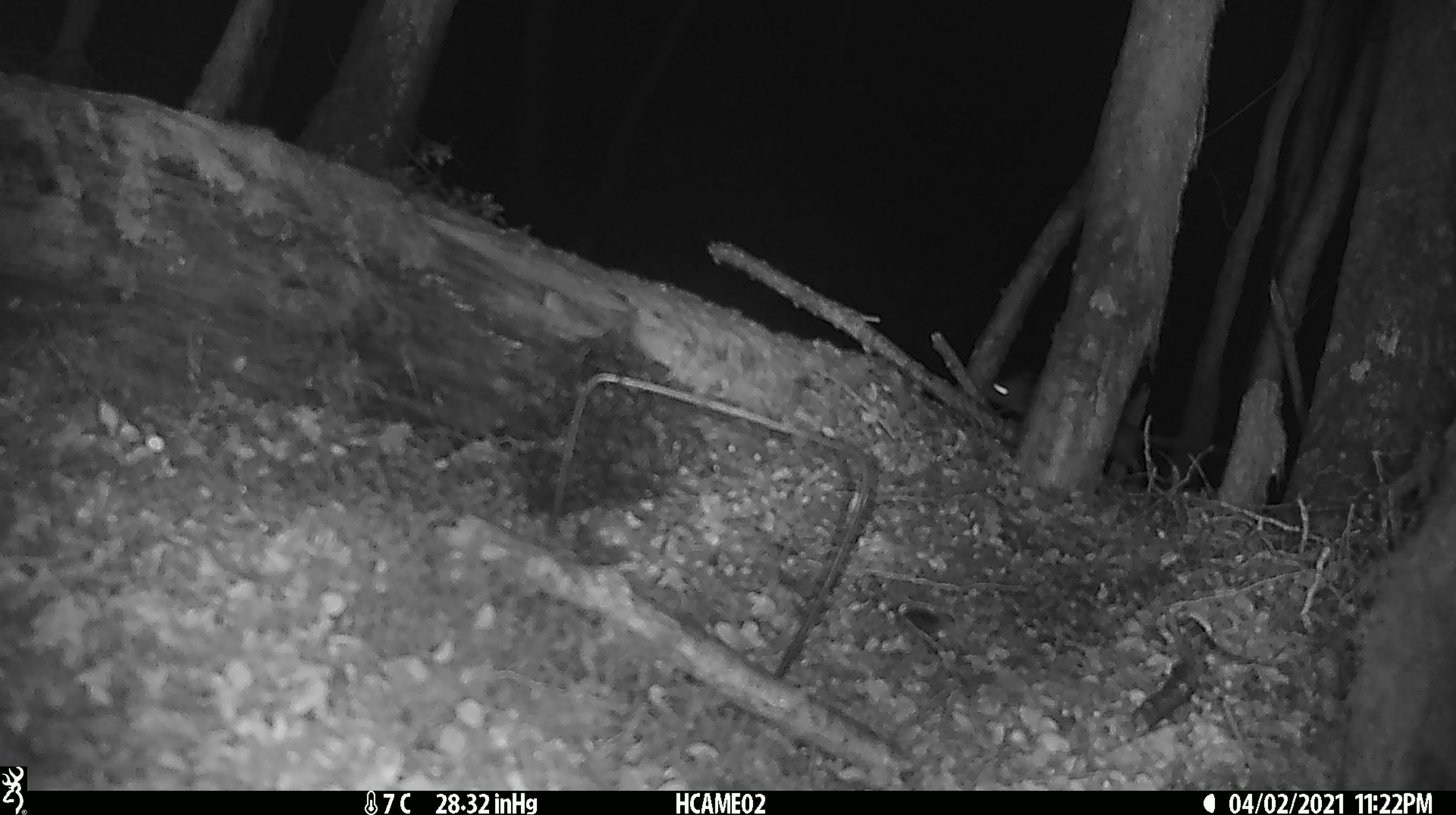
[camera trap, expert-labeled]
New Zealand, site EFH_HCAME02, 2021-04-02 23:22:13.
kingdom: Animalia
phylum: Chordata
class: Mammalia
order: Rodentia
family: Muridae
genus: Mus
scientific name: Mus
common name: mouse